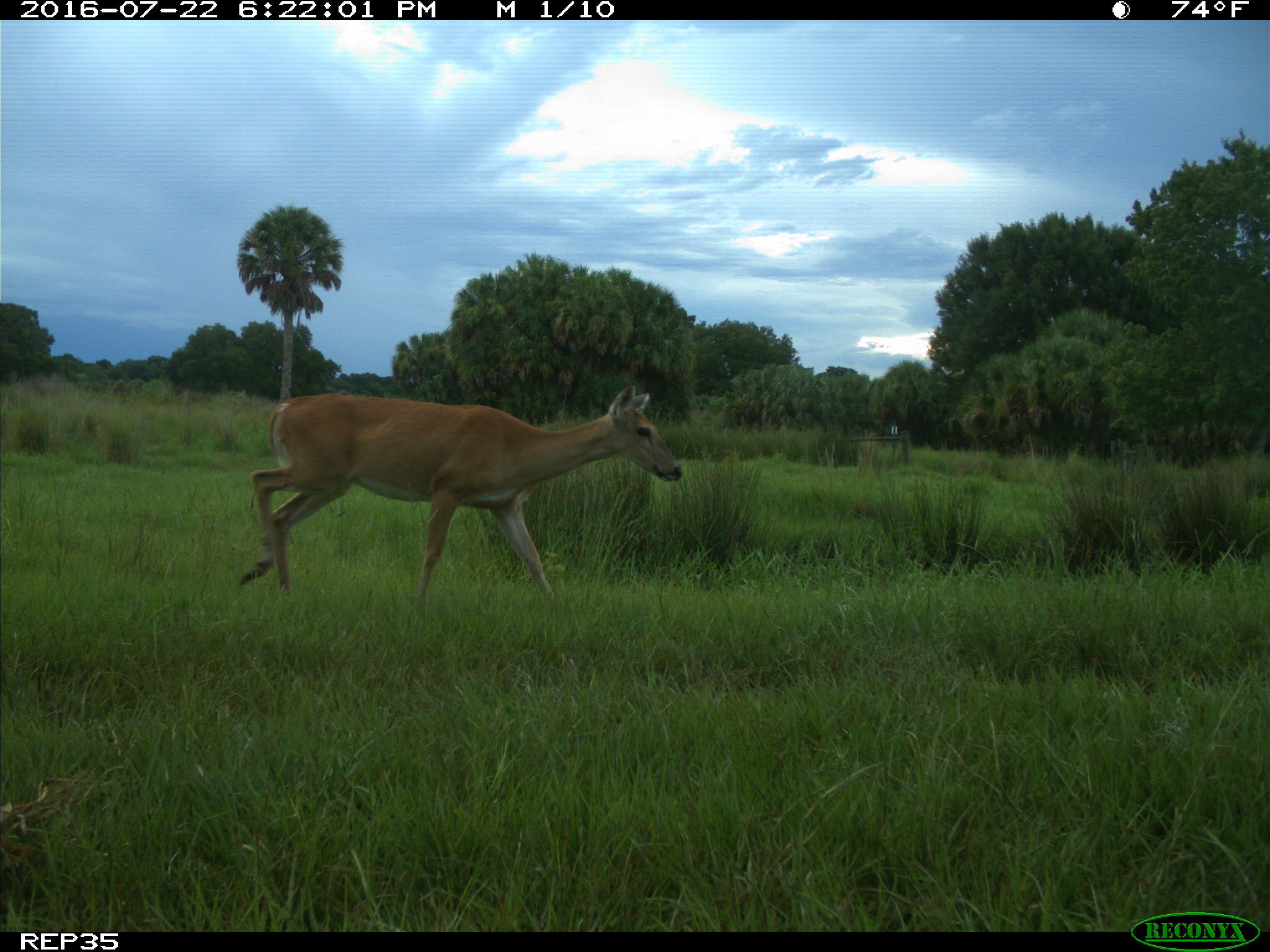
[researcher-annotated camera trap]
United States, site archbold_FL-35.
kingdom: Animalia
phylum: Chordata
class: Mammalia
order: Artiodactyla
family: Cervidae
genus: Odocoileus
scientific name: Odocoileus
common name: deer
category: unidentified deer